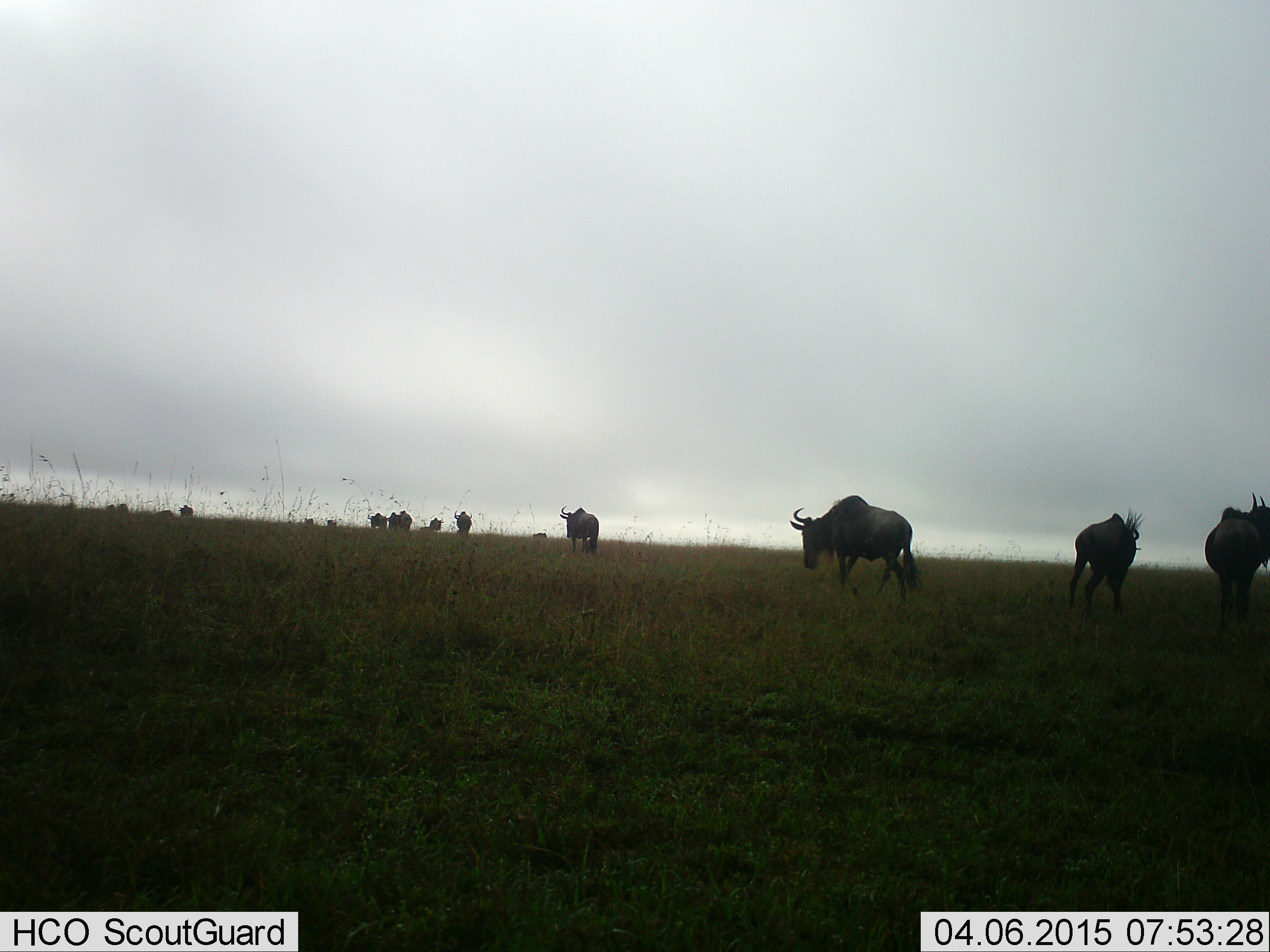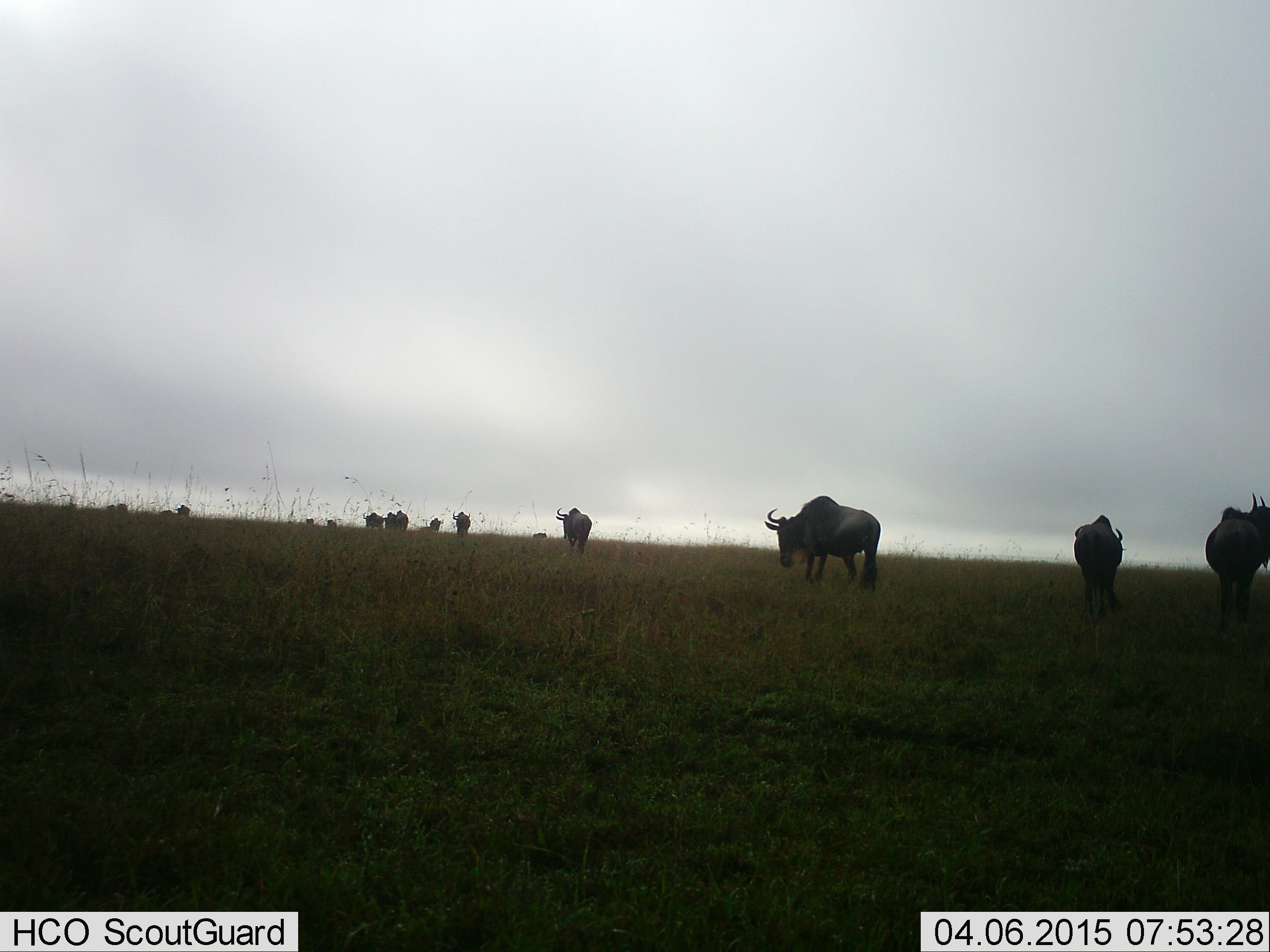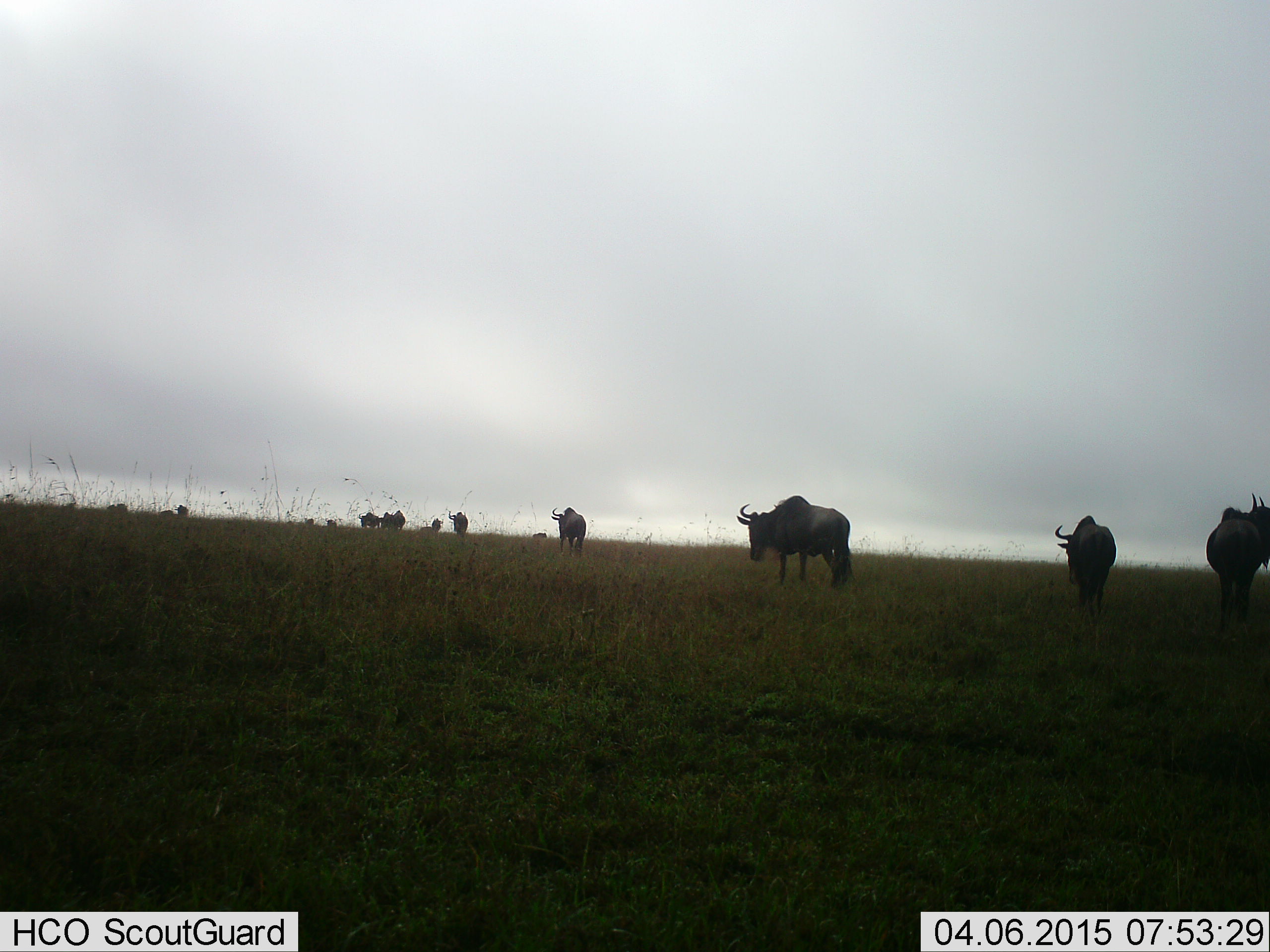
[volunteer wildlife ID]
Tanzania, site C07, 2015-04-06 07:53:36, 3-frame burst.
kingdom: Animalia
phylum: Chordata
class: Mammalia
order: Artiodactyla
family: Bovidae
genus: Connochaetes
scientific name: Connochaetes taurinus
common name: blue wildebeest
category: wildebeest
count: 11-50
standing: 20%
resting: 0%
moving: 100%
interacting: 0%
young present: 0%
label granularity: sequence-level